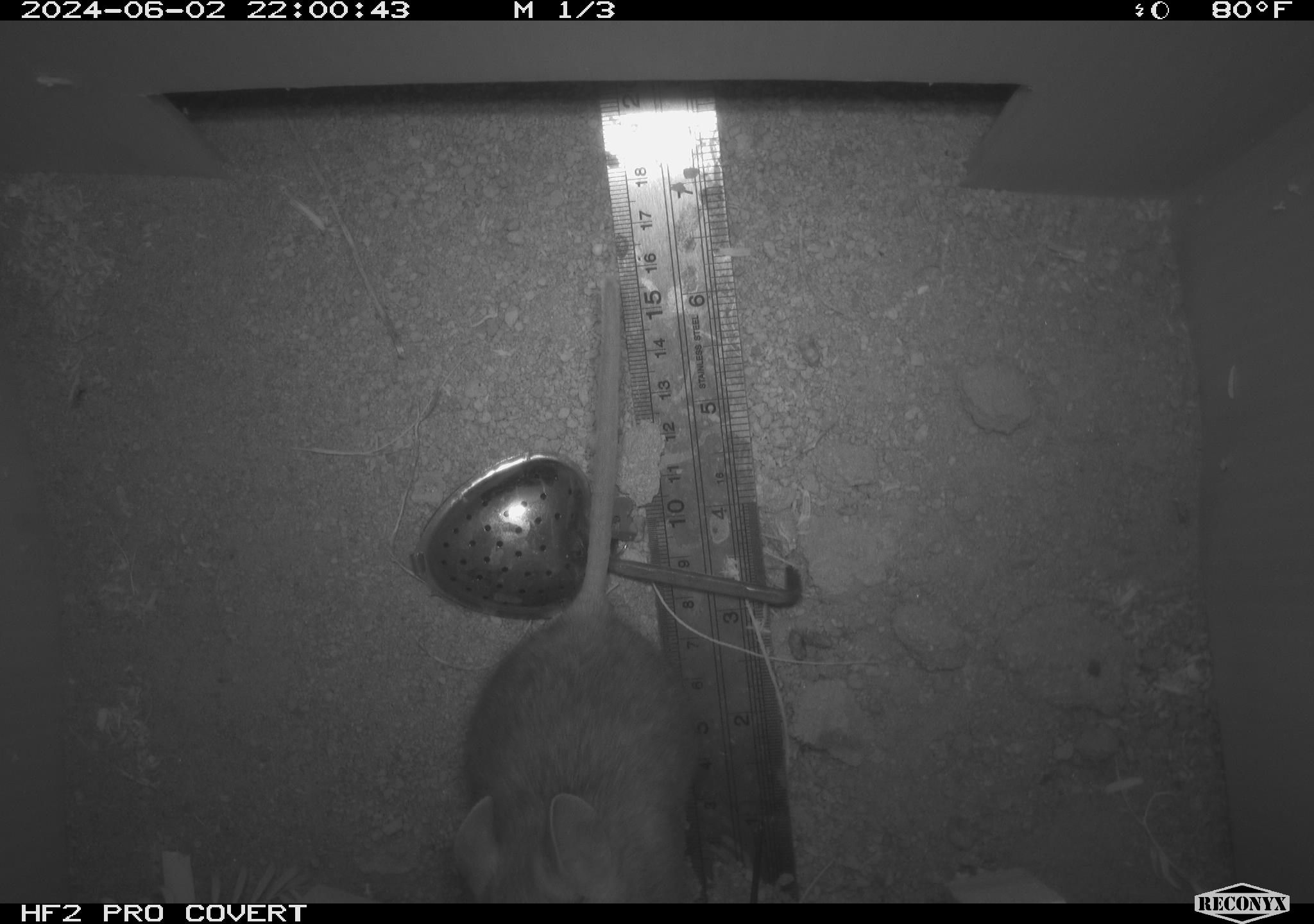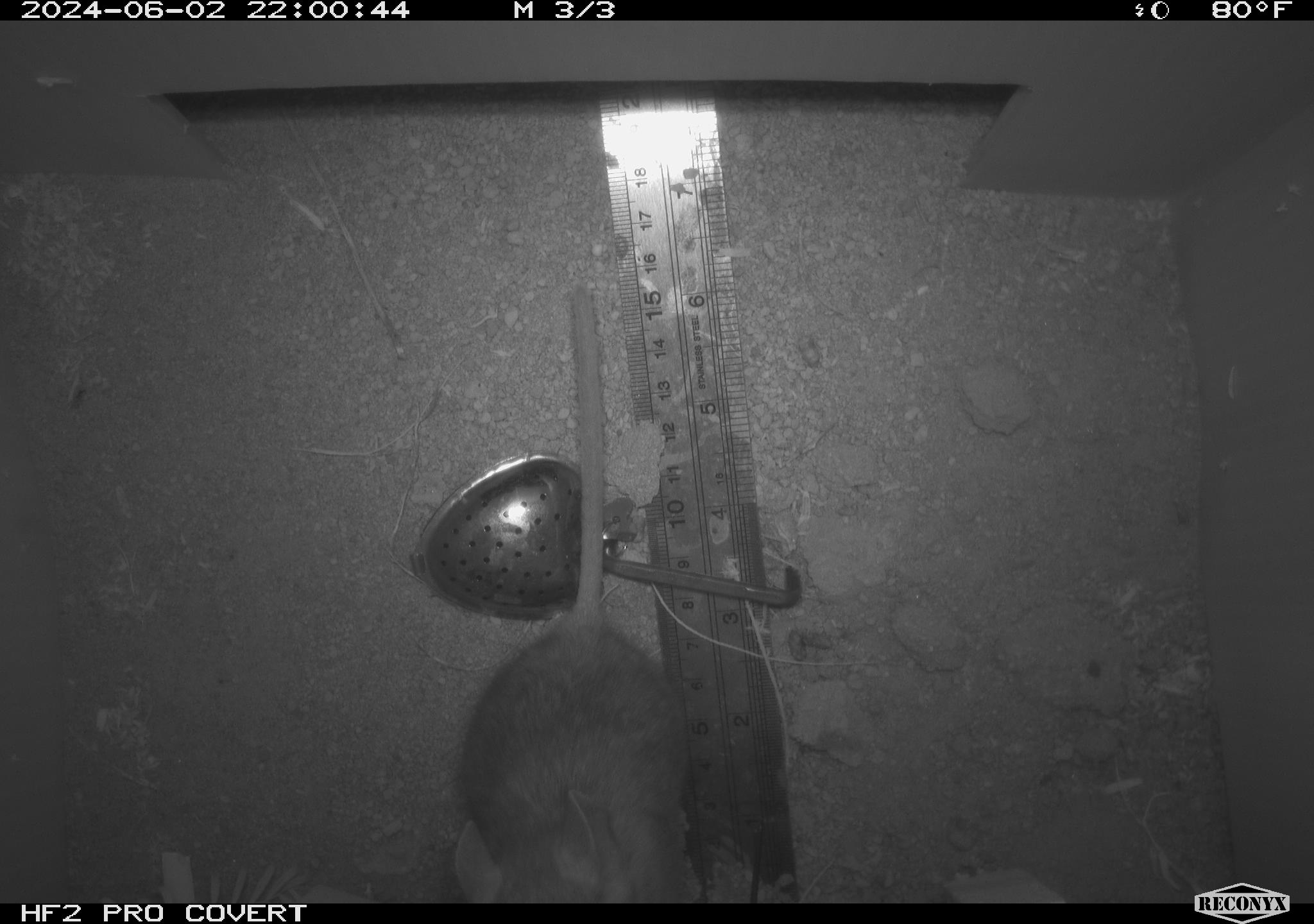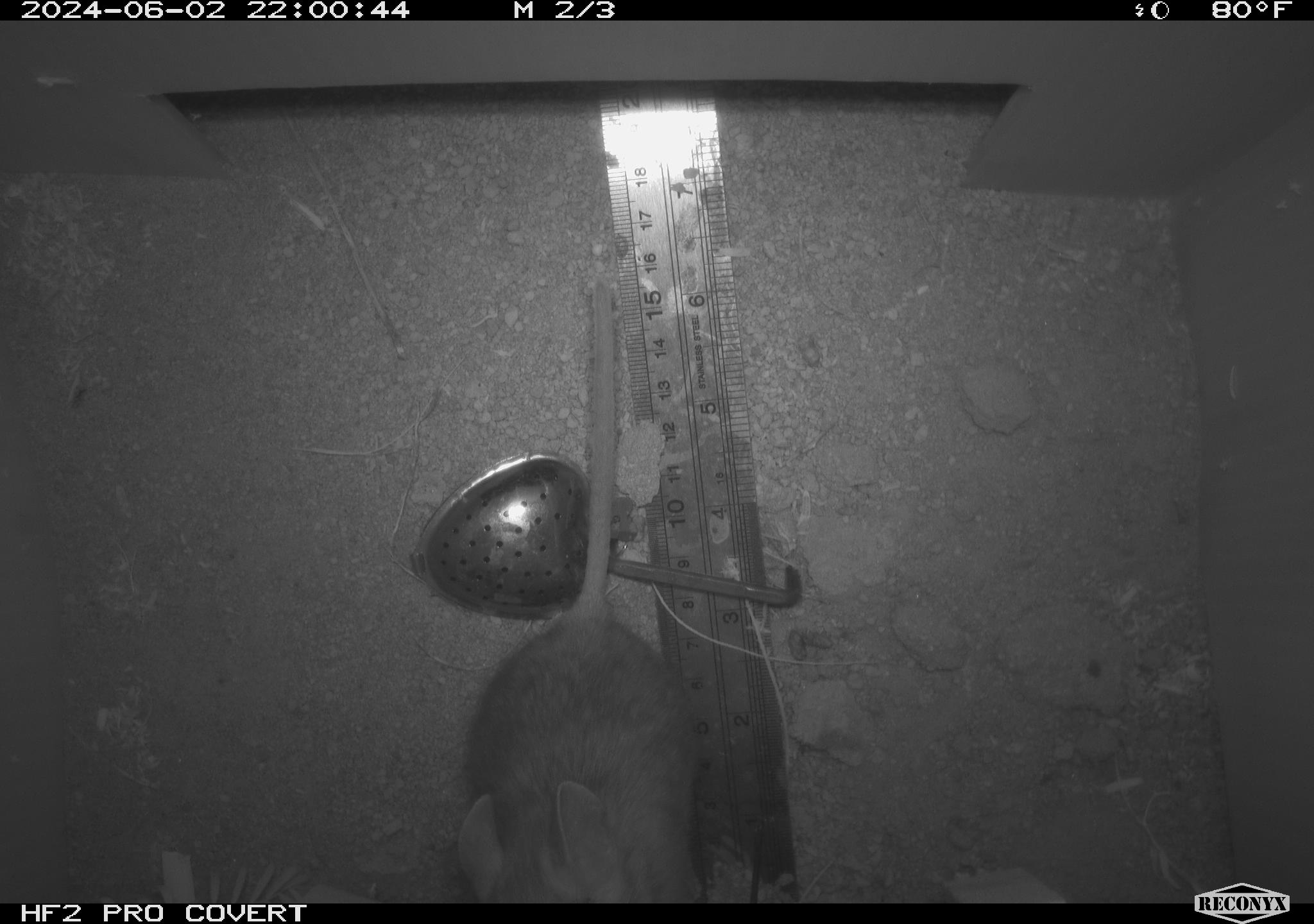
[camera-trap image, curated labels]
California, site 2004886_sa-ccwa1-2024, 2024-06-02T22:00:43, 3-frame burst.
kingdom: Animalia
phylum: Chordata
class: Mammalia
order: Rodentia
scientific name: Rodentia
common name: woodrat or rat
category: woodrat or rat species